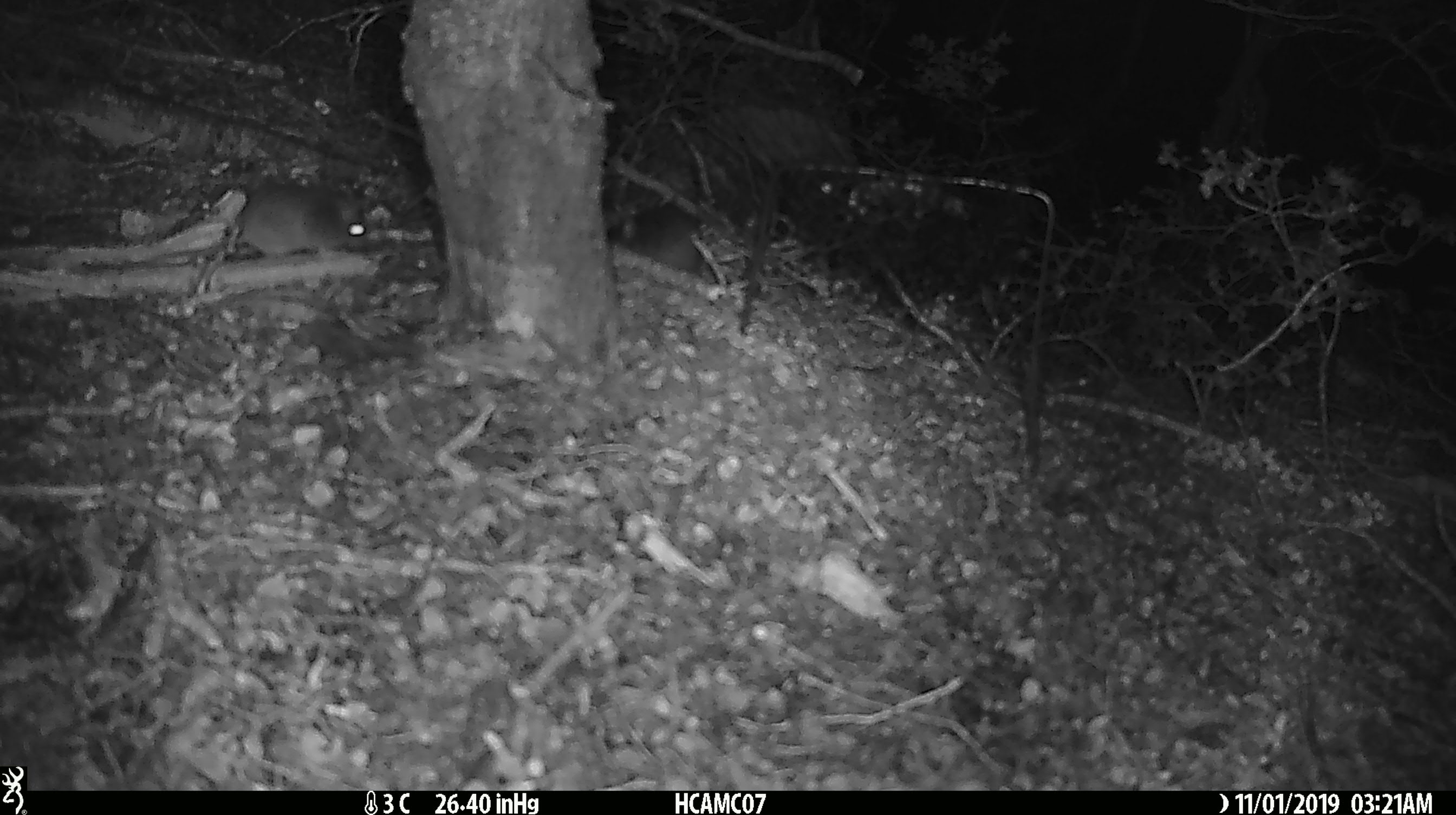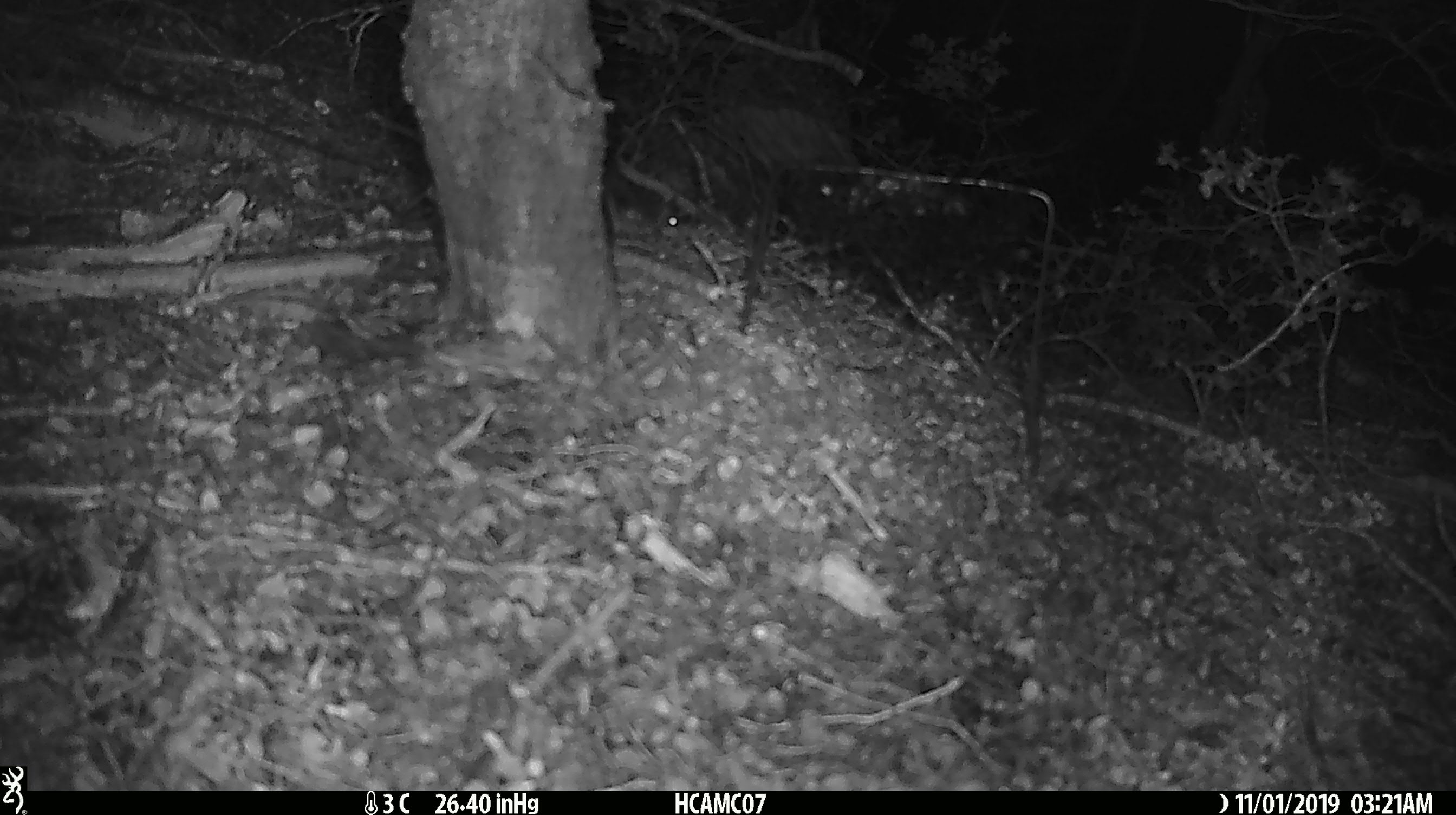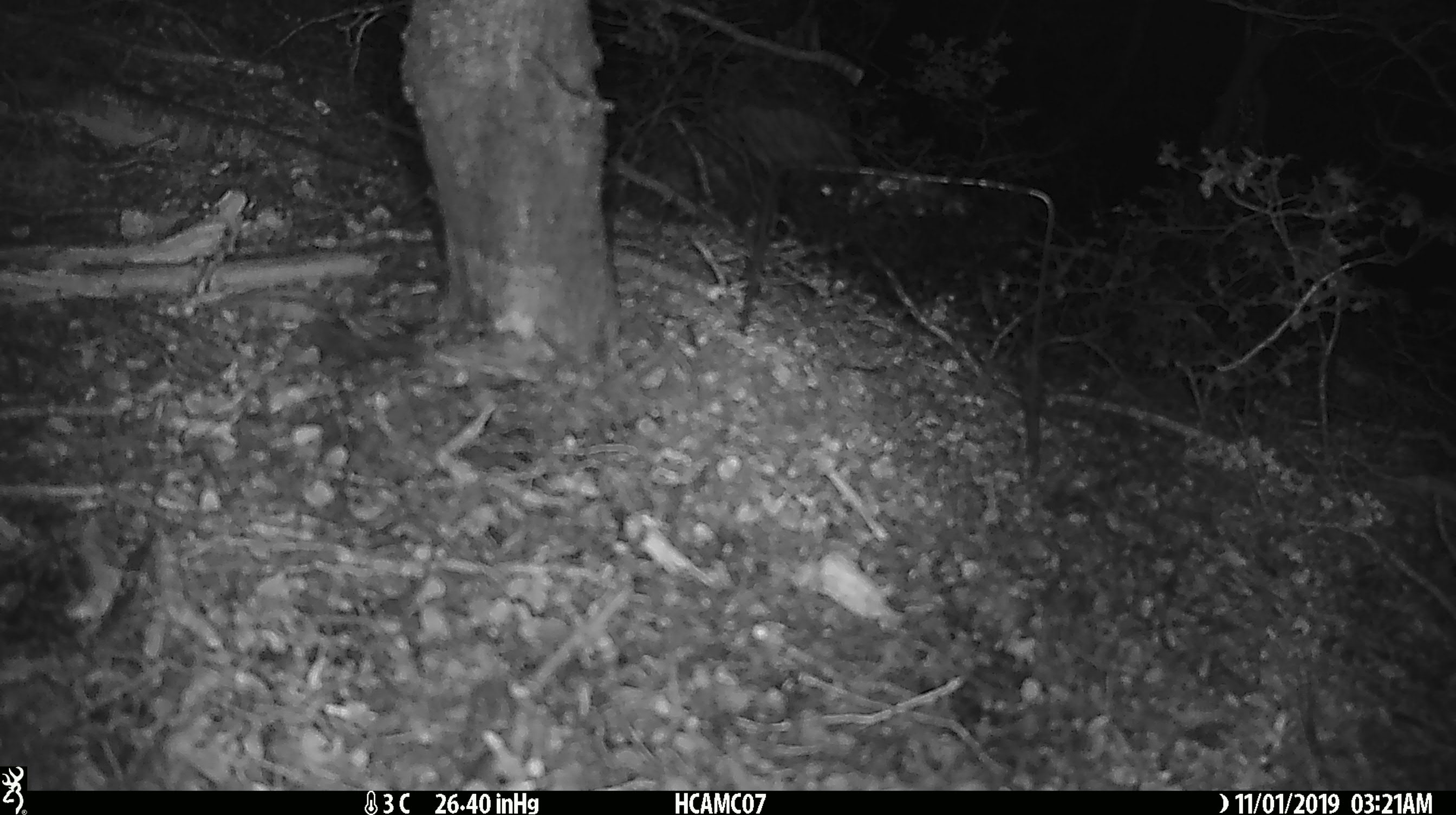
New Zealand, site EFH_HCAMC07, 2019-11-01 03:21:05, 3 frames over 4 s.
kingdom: Animalia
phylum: Chordata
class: Mammalia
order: Rodentia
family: Muridae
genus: Mus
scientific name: Mus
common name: mouse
Mouse (Mus).